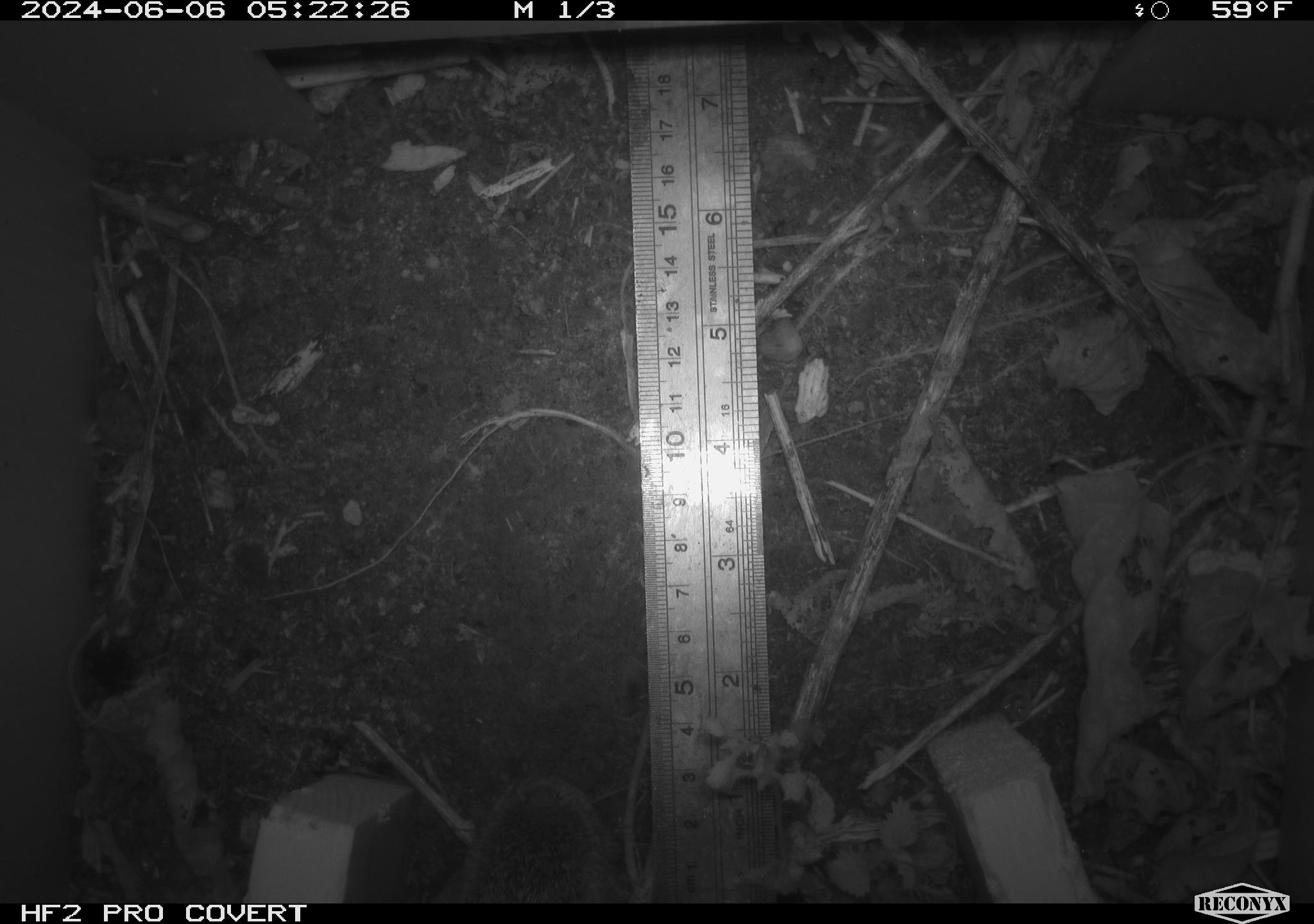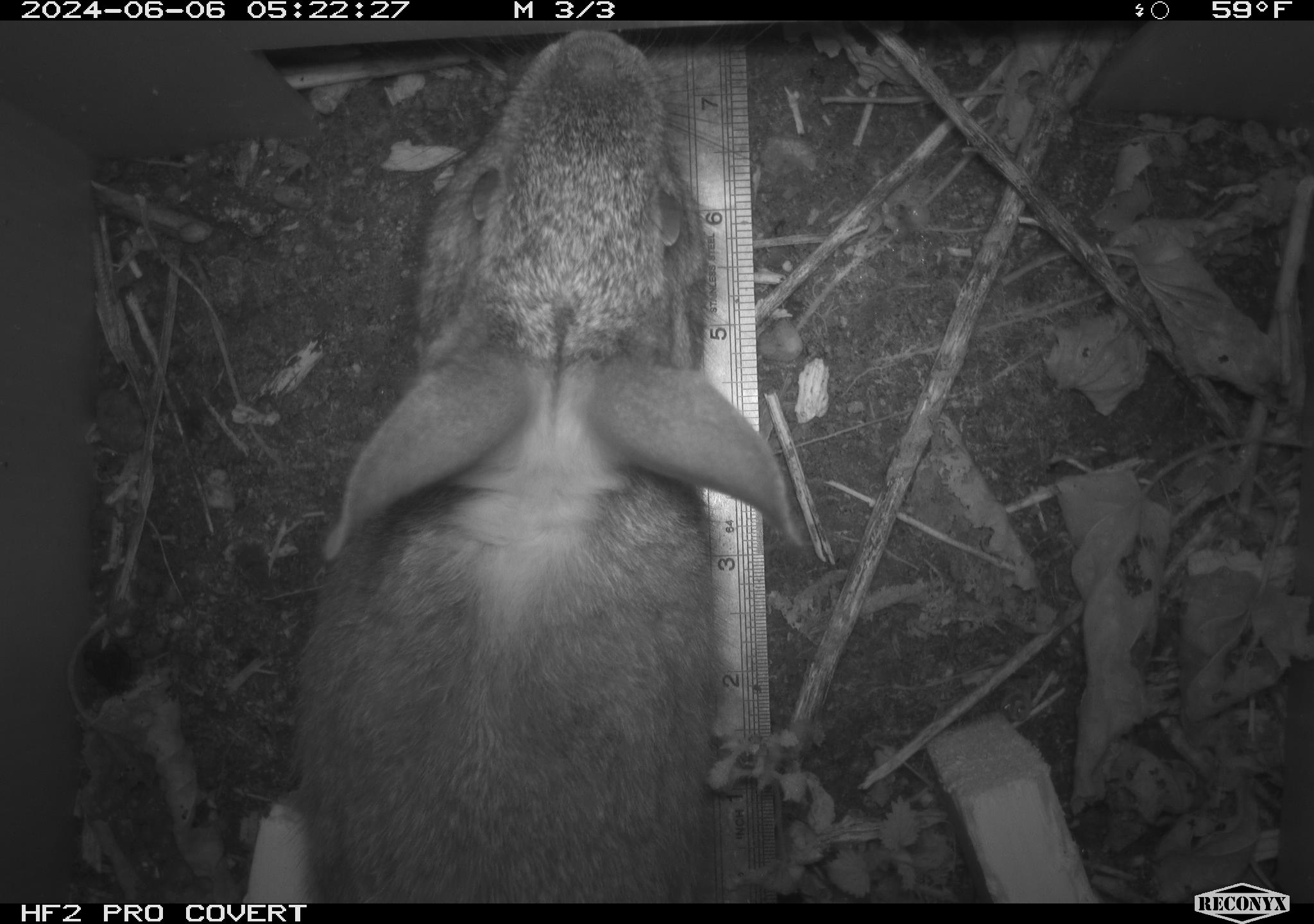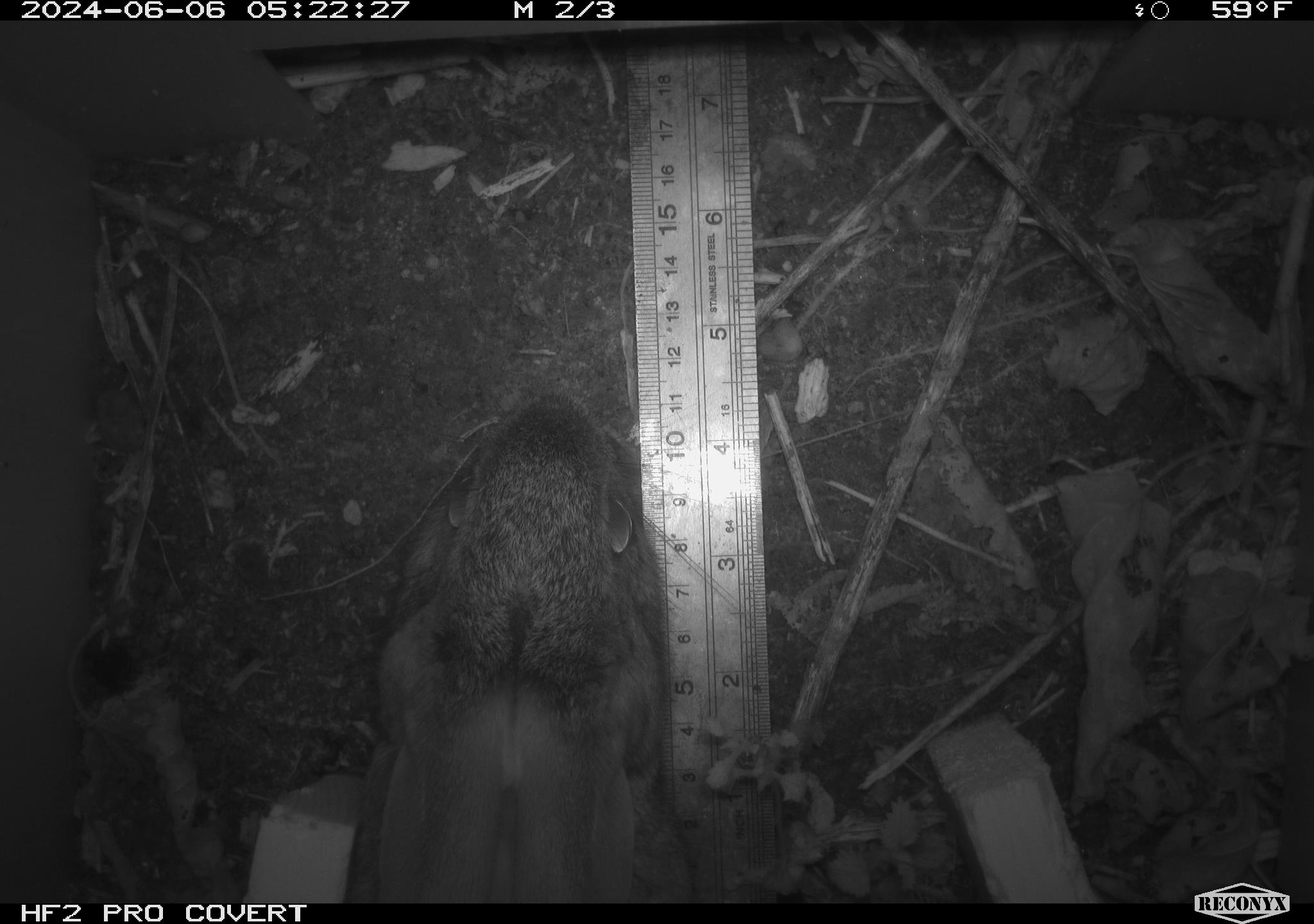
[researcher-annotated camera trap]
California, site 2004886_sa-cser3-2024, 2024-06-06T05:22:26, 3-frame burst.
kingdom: Animalia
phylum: Chordata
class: Mammalia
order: Lagomorpha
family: Leporidae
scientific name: Leporidae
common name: rabbit or hare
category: rabbit and hare family